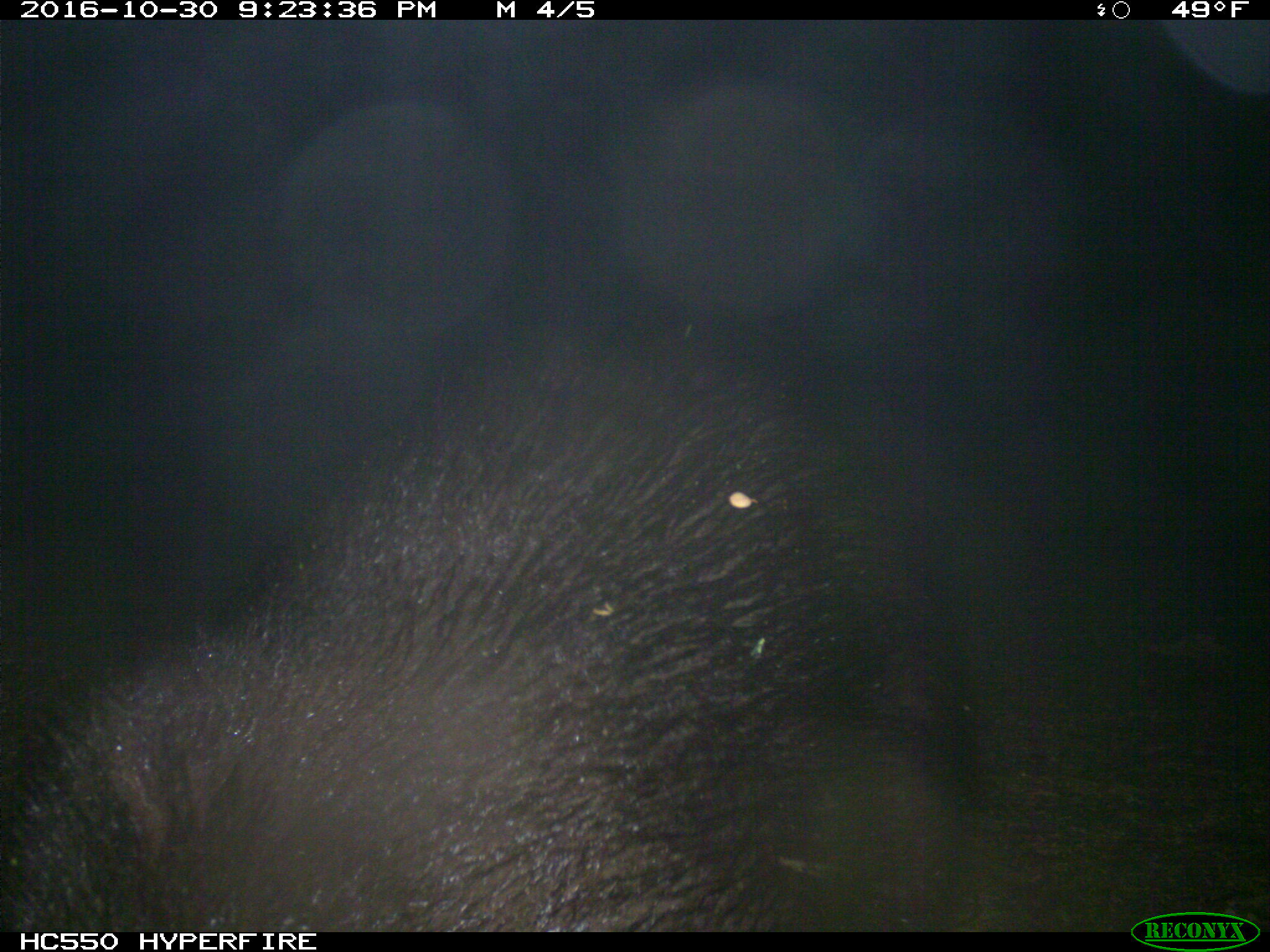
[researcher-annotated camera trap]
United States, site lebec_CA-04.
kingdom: Animalia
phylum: Chordata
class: Mammalia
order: Carnivora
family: Ursidae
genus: Ursus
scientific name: Ursus americanus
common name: american black bear